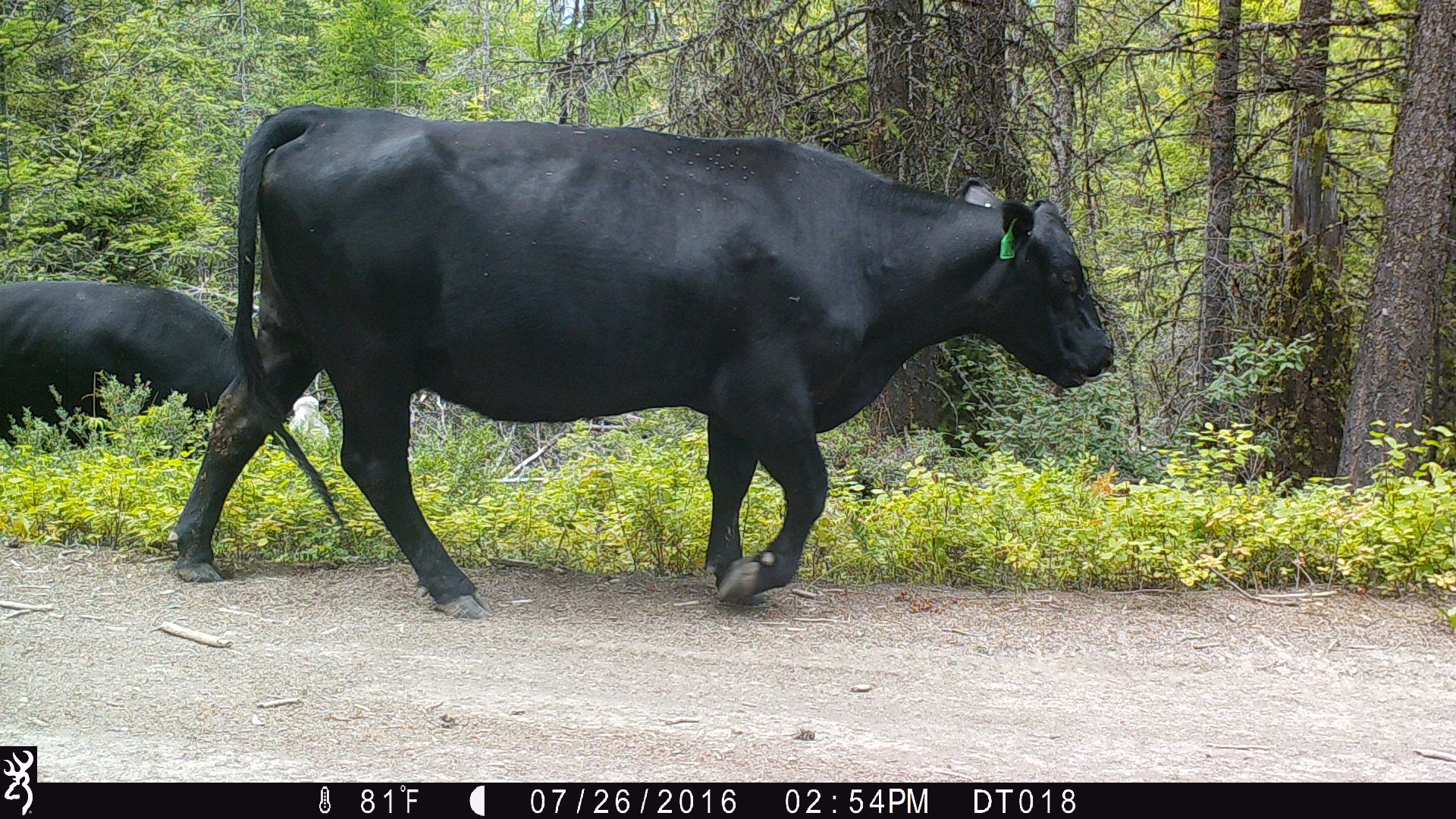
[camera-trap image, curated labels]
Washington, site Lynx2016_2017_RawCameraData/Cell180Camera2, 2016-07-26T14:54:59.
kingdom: Animalia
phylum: Chordata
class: Mammalia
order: Artiodactyla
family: Bovidae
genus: Bos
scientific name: Bos taurus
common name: domestic cattle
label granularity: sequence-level